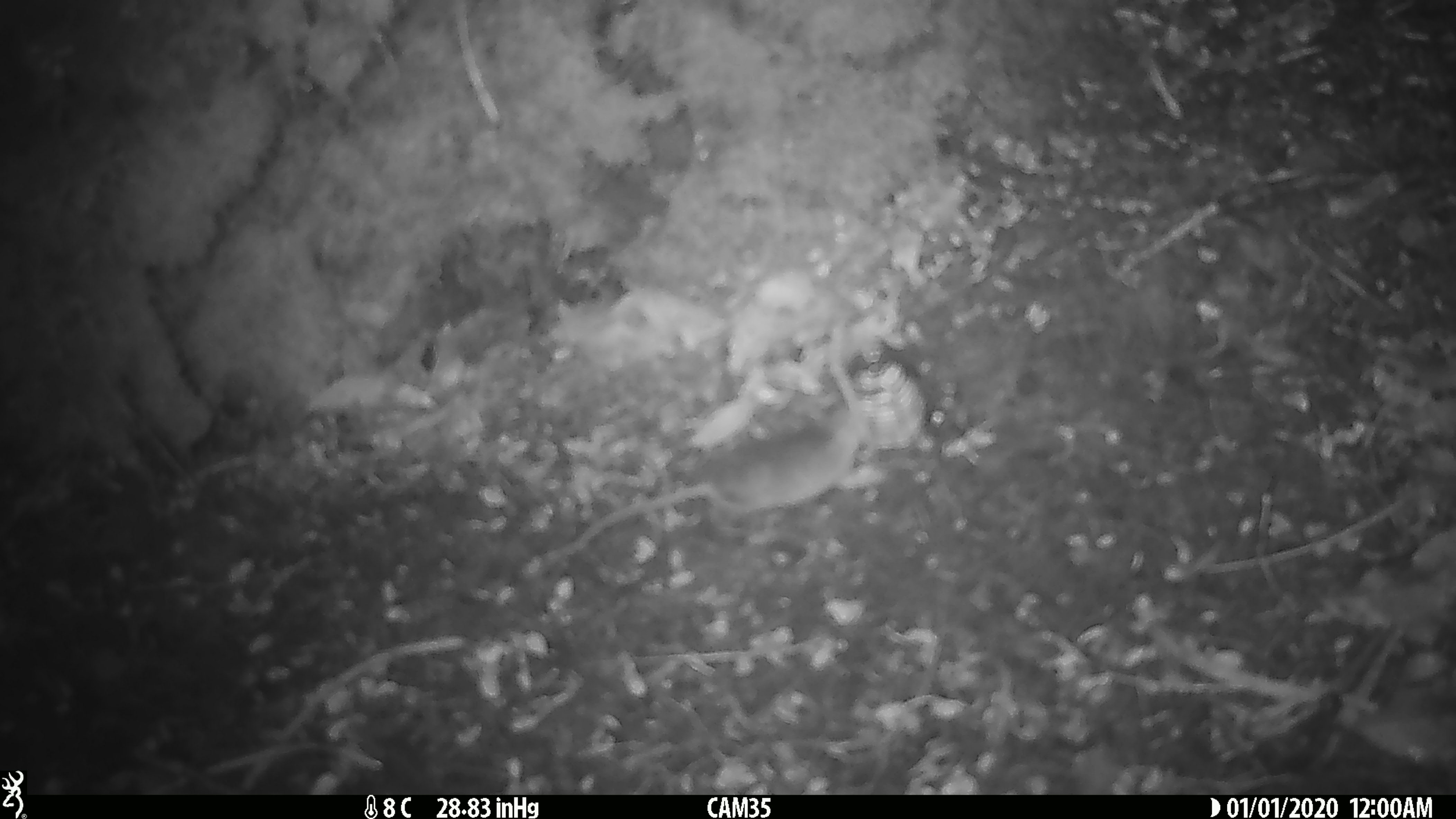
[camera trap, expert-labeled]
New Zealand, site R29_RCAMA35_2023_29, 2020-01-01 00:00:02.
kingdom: Animalia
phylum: Chordata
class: Mammalia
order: Rodentia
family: Muridae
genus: Mus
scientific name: Mus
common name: mouse